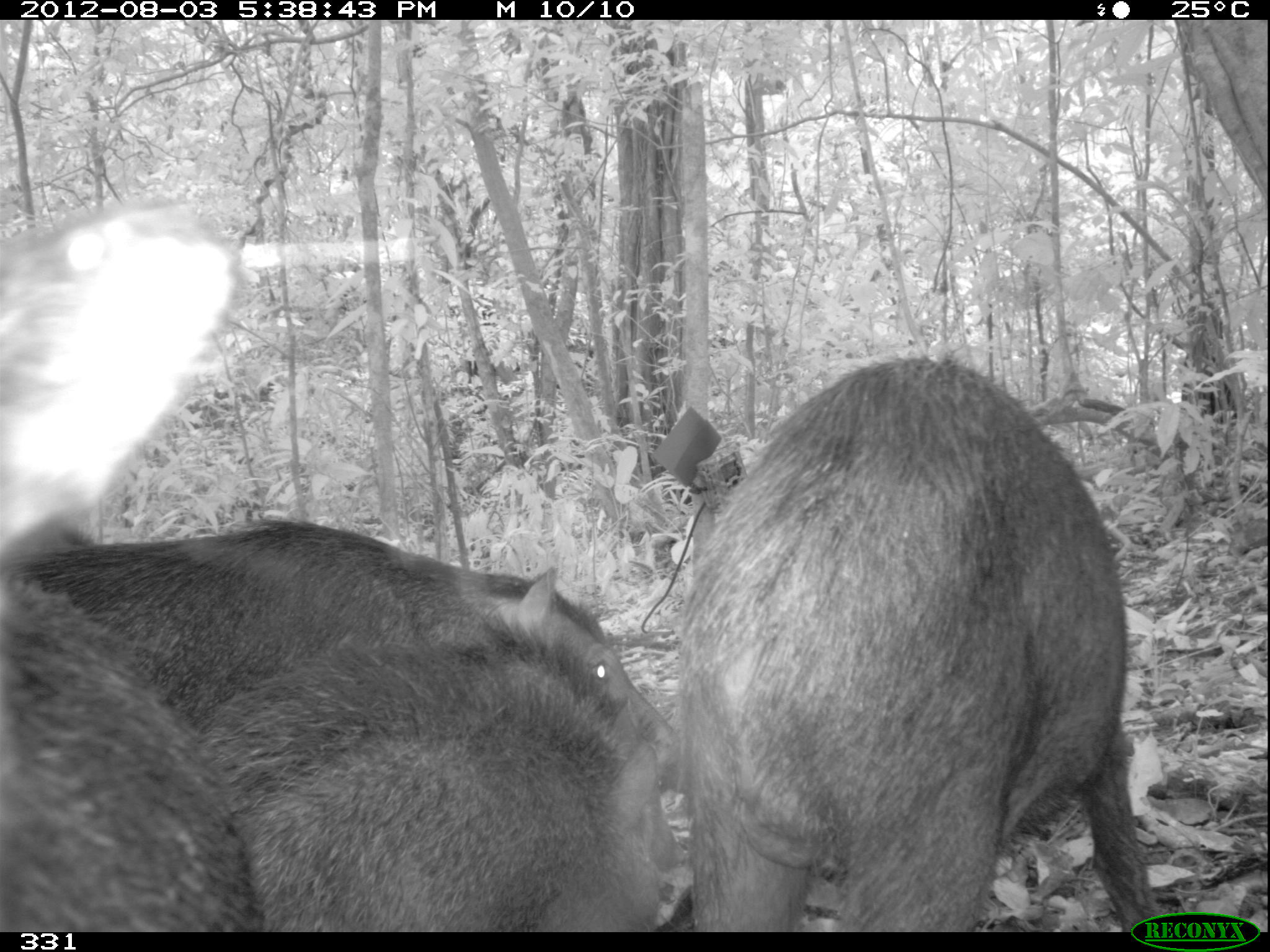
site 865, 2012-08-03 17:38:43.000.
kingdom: Animalia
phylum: Chordata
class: Mammalia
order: Artiodactyla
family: Tayassuidae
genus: Tayassu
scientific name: Tayassu pecari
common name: white-lipped peccary